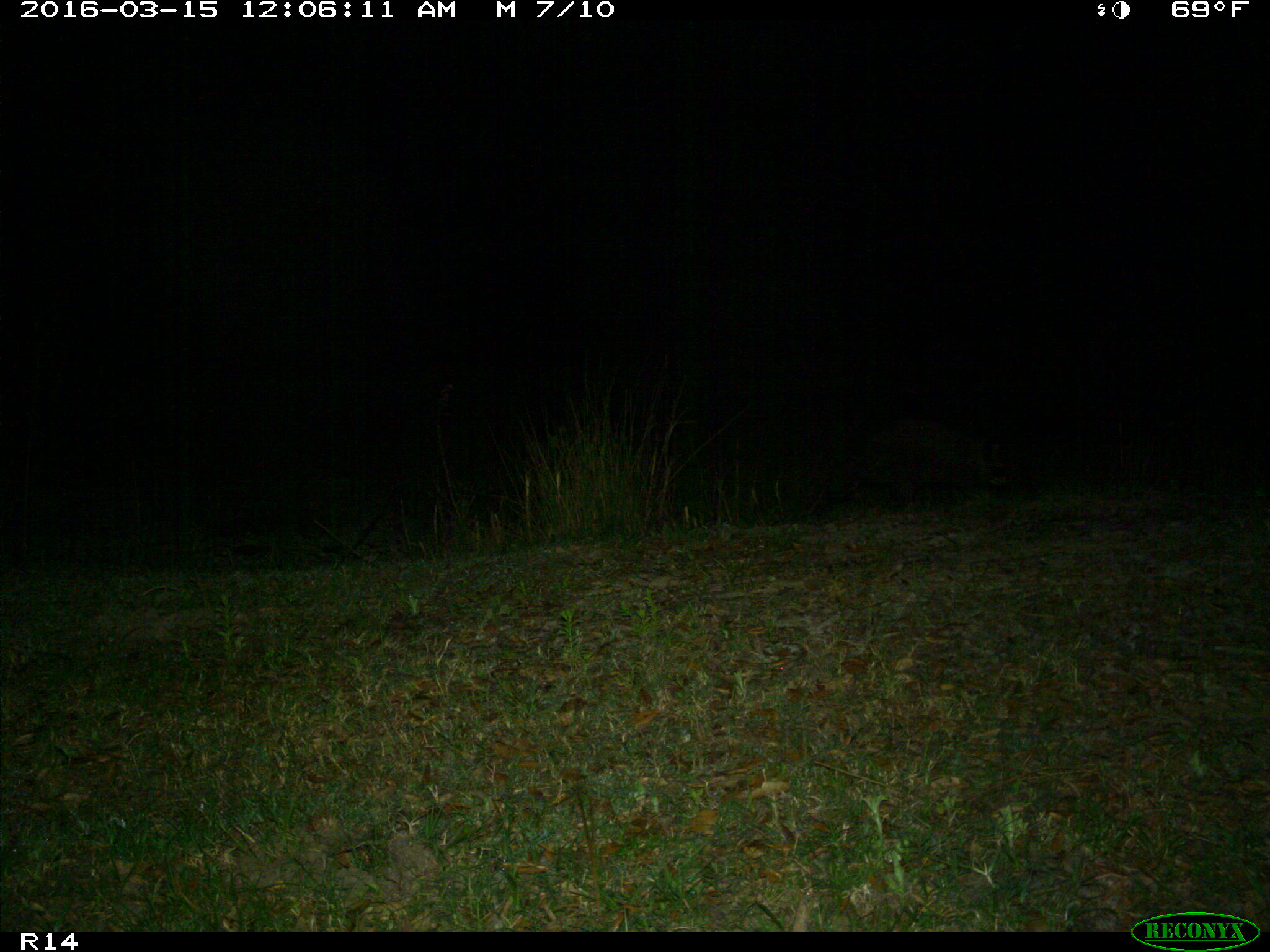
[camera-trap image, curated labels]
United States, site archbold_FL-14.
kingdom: Animalia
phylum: Chordata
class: Mammalia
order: Carnivora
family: Procyonidae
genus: Procyon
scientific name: Procyon lotor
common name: common raccoon